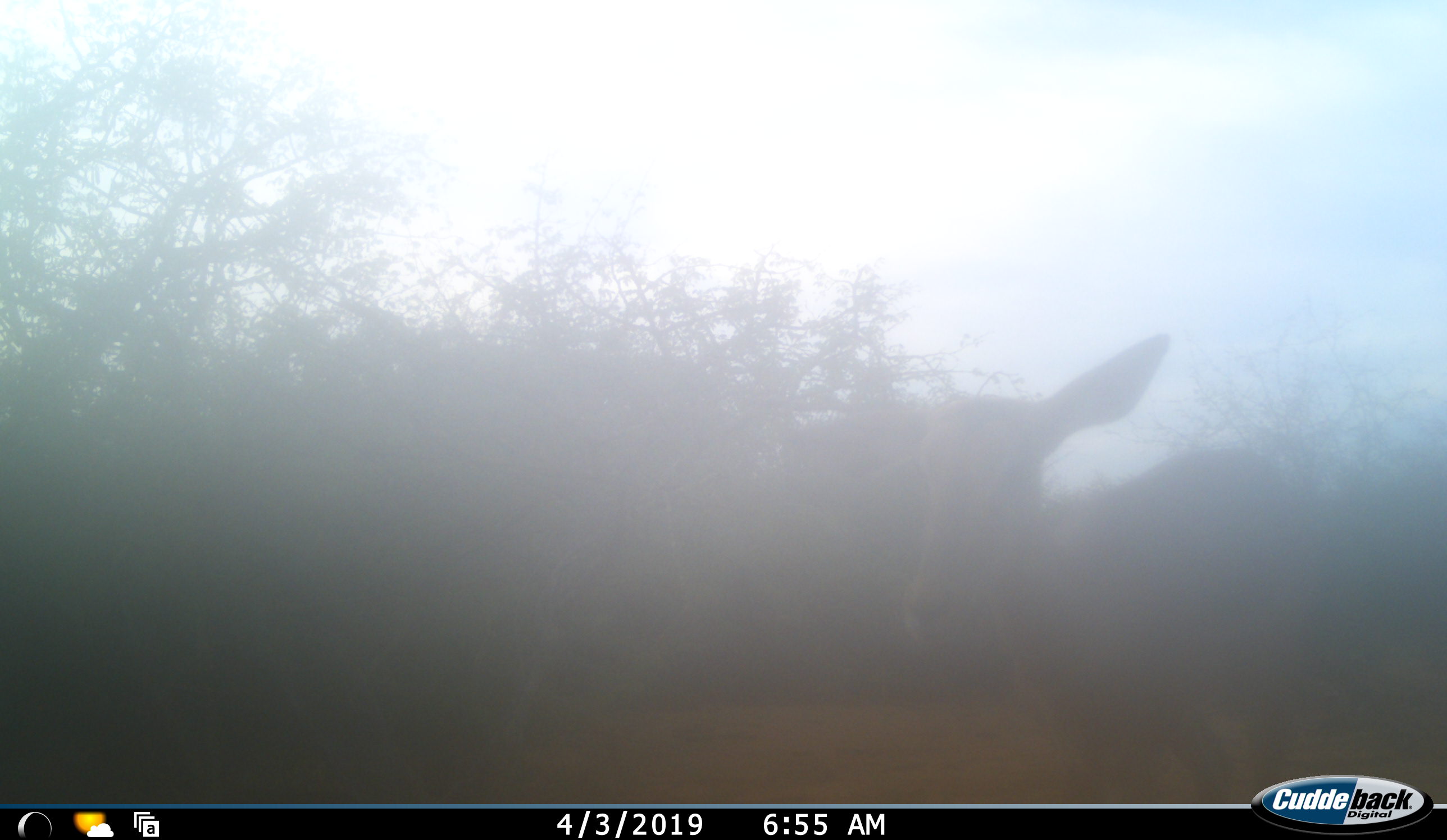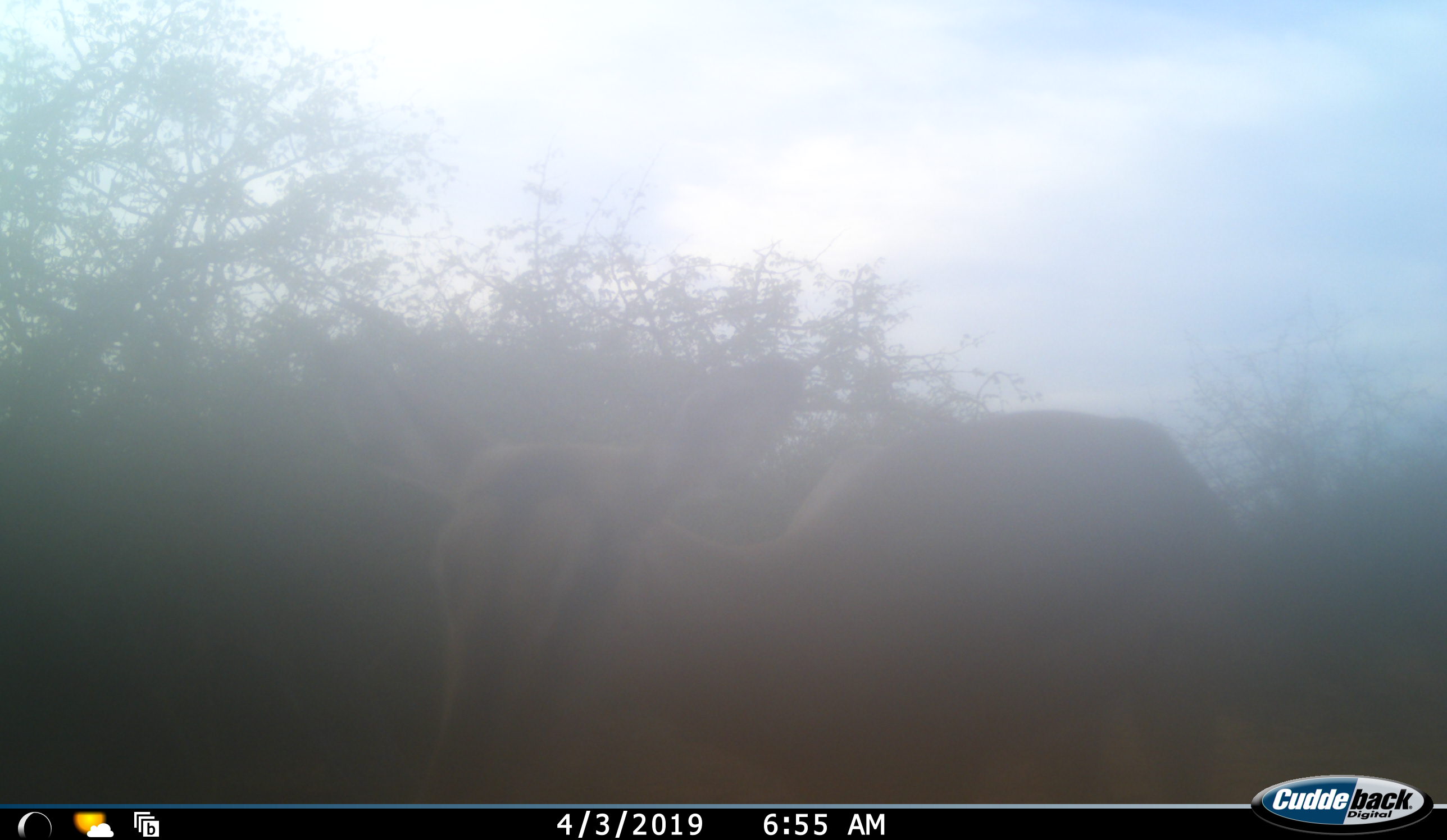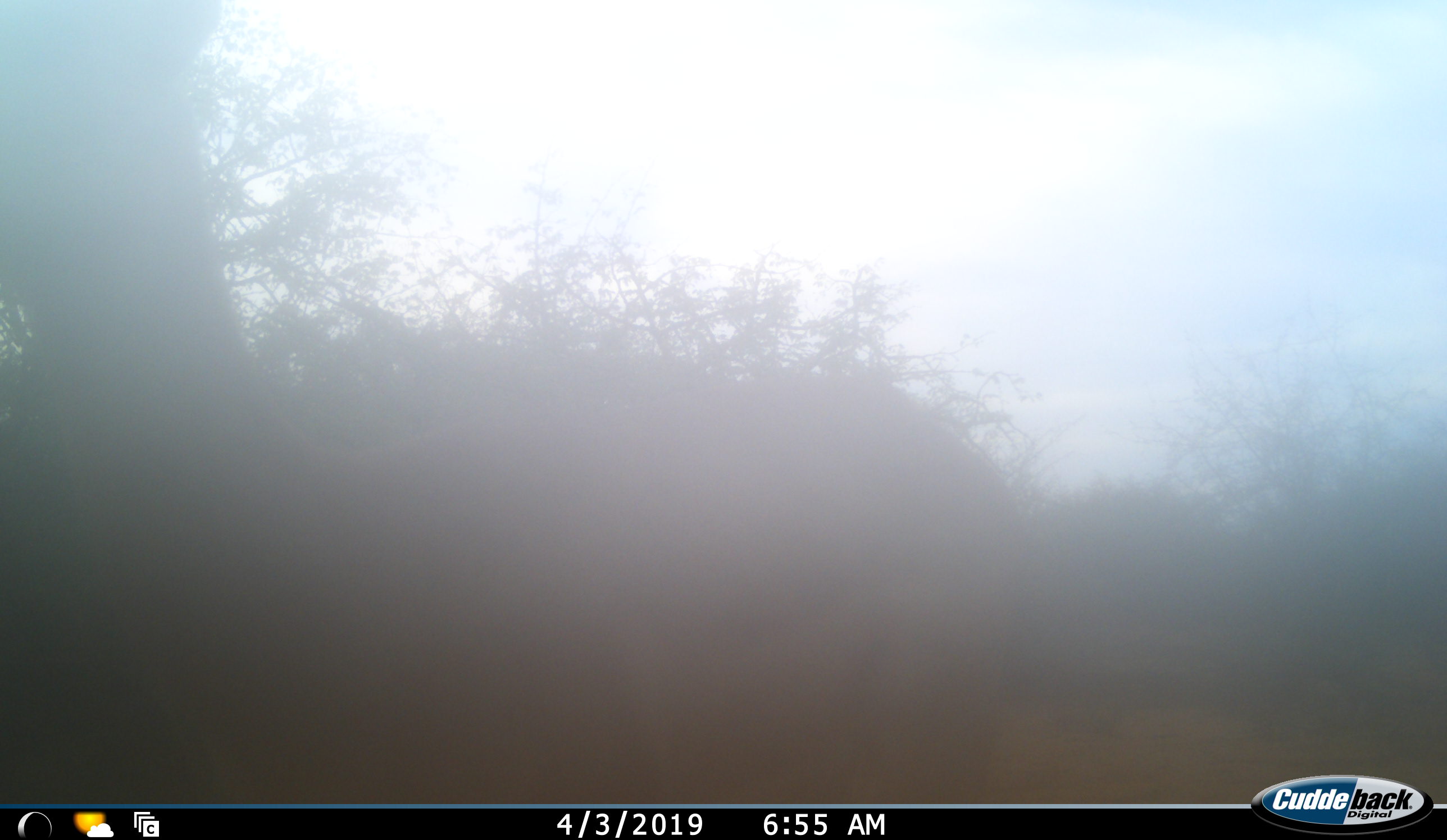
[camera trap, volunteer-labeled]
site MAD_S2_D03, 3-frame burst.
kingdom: Animalia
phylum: Chordata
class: Mammalia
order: Artiodactyla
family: Bovidae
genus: Aepyceros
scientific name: Aepyceros melampus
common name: impala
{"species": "impala (Aepyceros melampus)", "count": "1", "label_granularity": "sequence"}